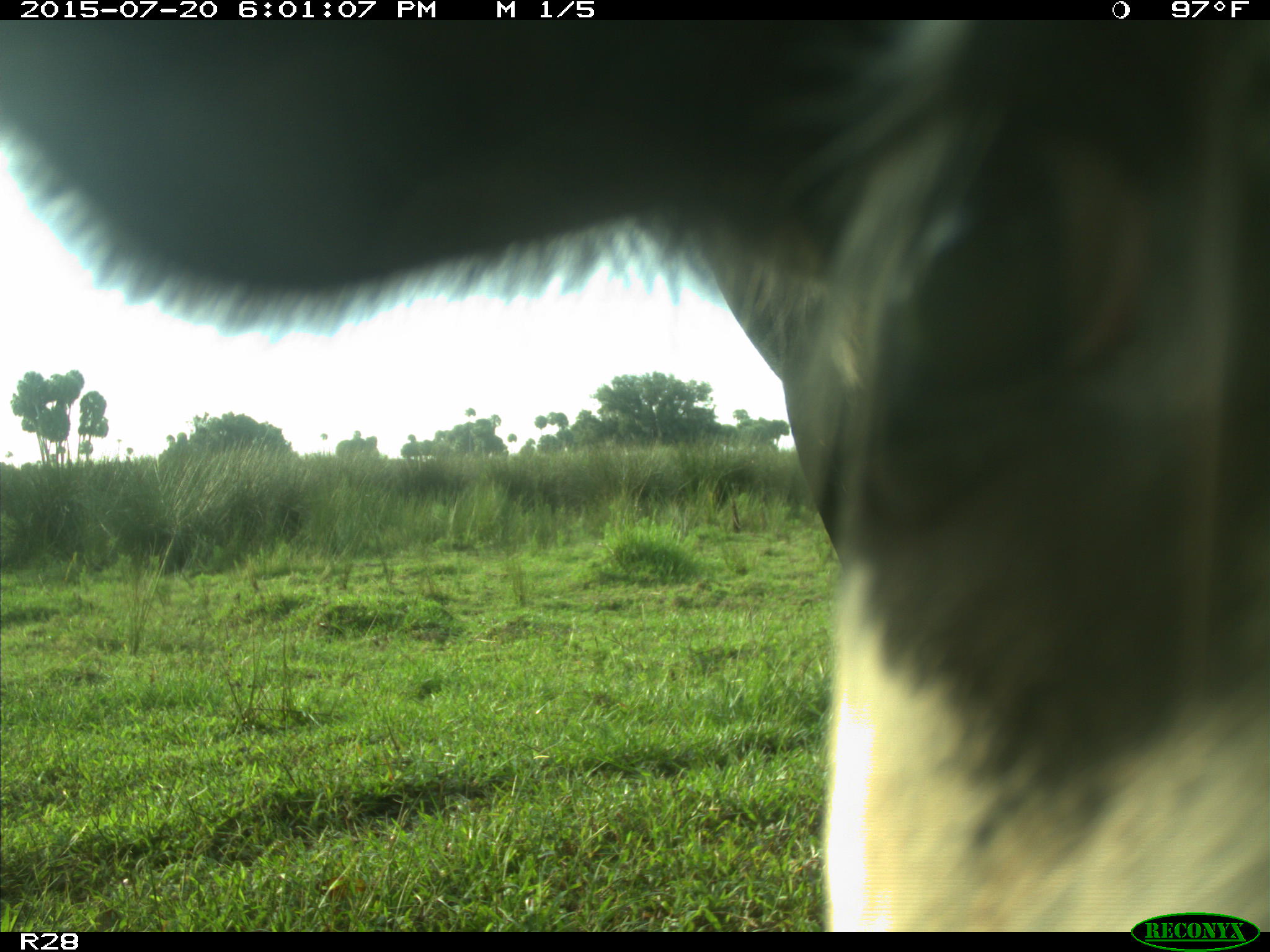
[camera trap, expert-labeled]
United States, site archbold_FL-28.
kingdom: Animalia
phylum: Chordata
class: Mammalia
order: Artiodactyla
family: Bovidae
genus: Bos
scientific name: Bos taurus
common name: domestic cow